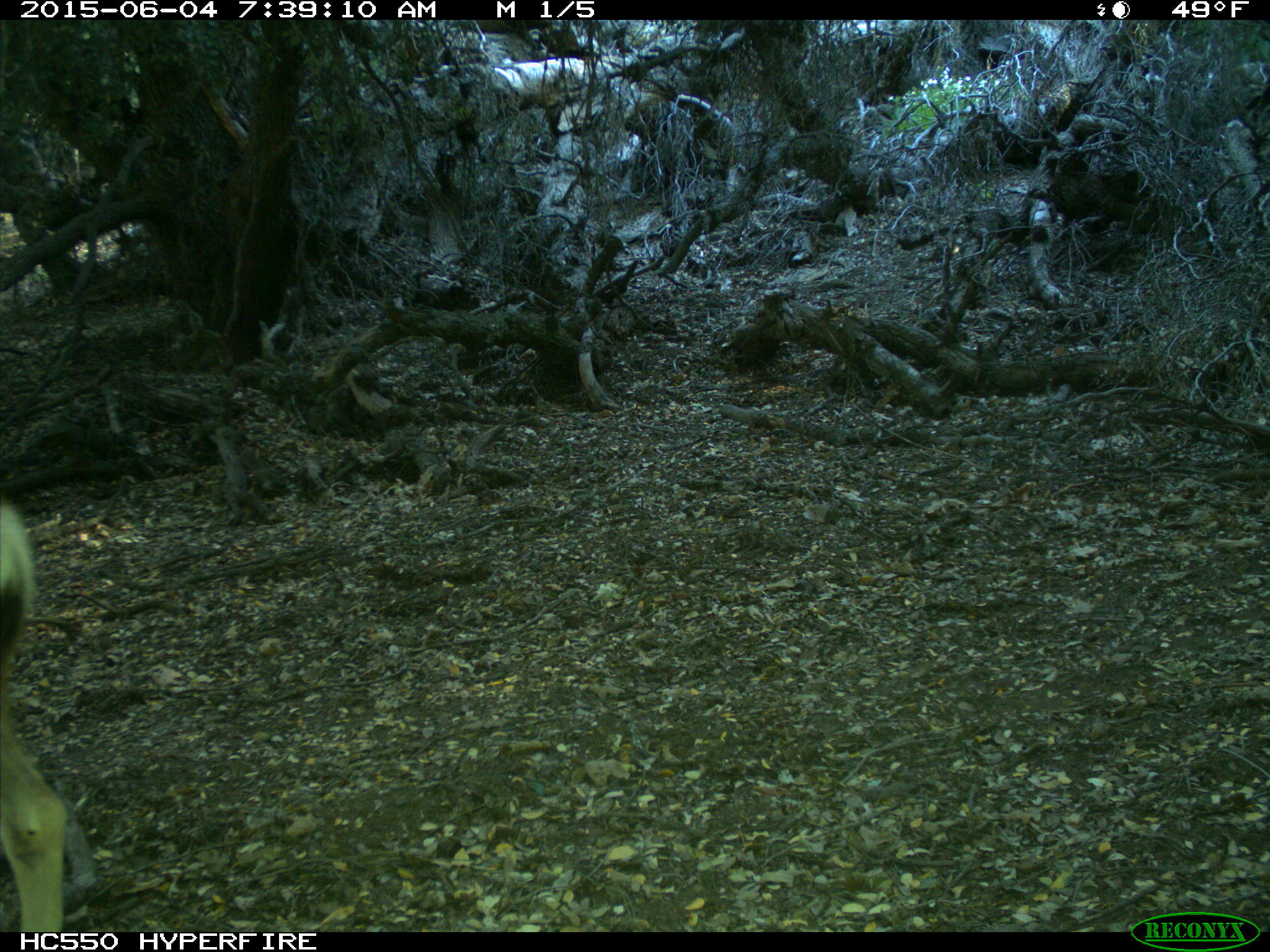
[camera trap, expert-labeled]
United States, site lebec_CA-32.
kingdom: Animalia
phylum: Chordata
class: Mammalia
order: Artiodactyla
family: Cervidae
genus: Odocoileus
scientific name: Odocoileus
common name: deer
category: unidentified deer